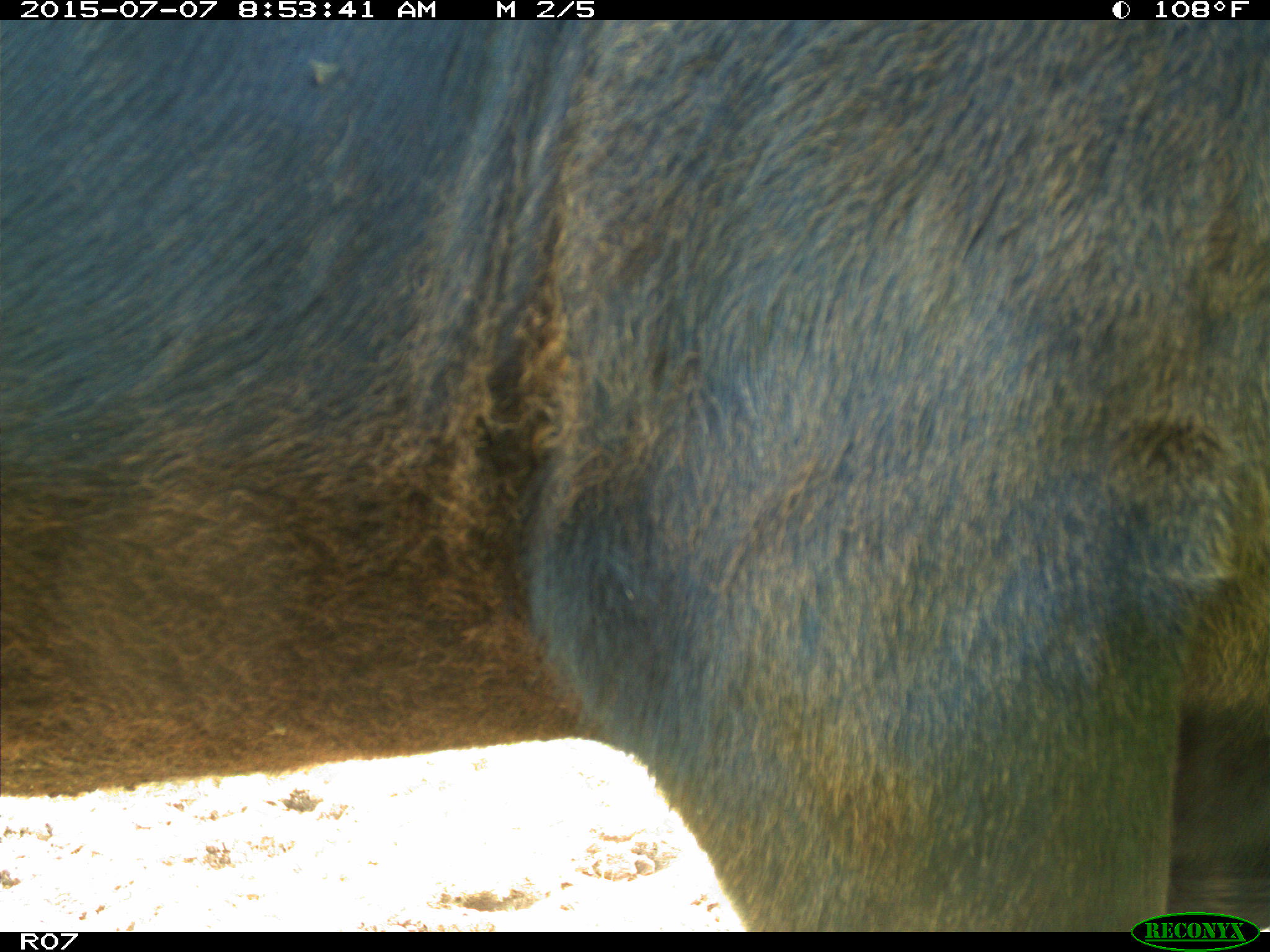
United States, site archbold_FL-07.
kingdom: Animalia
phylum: Chordata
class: Mammalia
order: Artiodactyla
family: Bovidae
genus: Bos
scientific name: Bos taurus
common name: domestic cow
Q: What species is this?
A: Bos taurus (domestic cow).